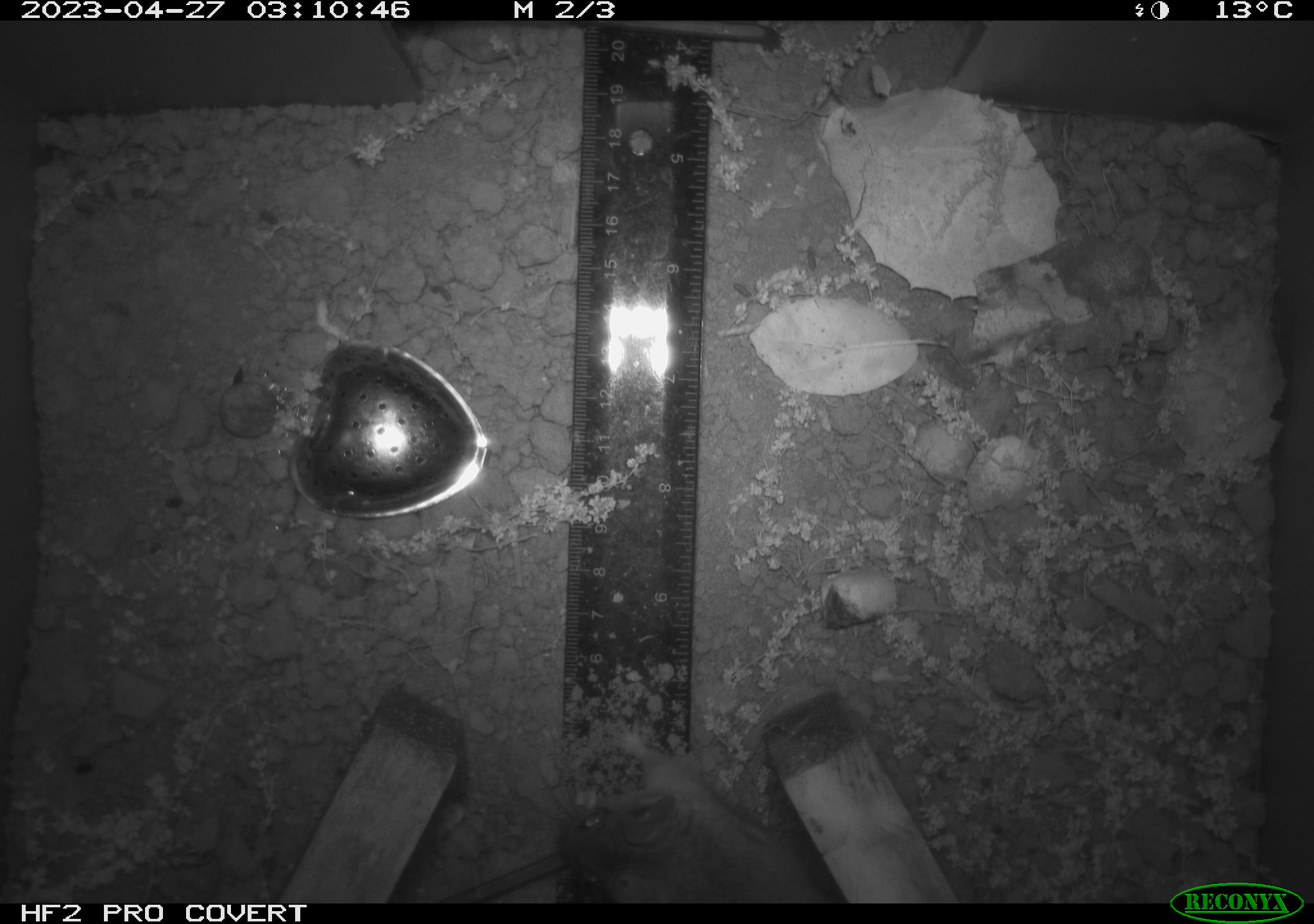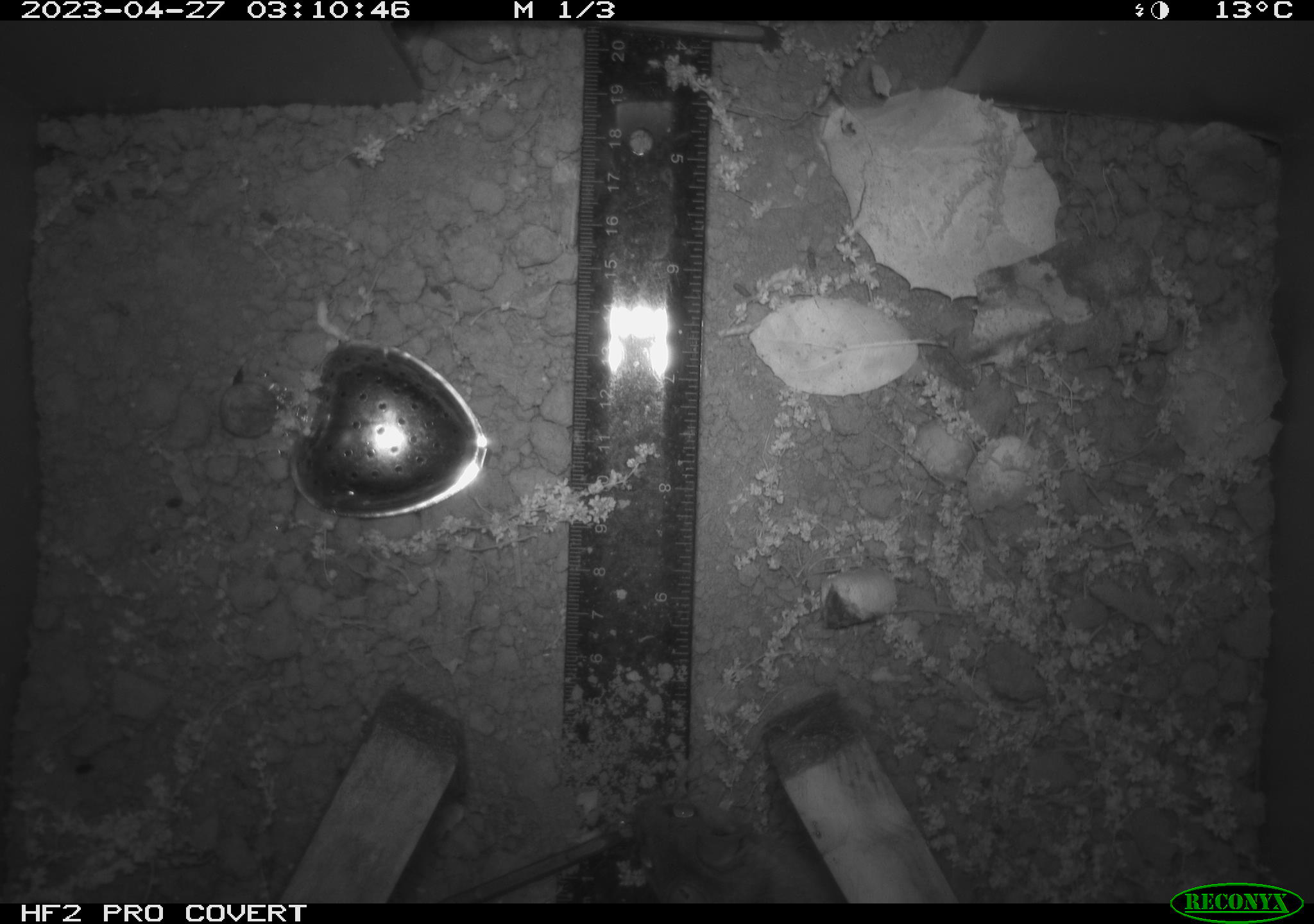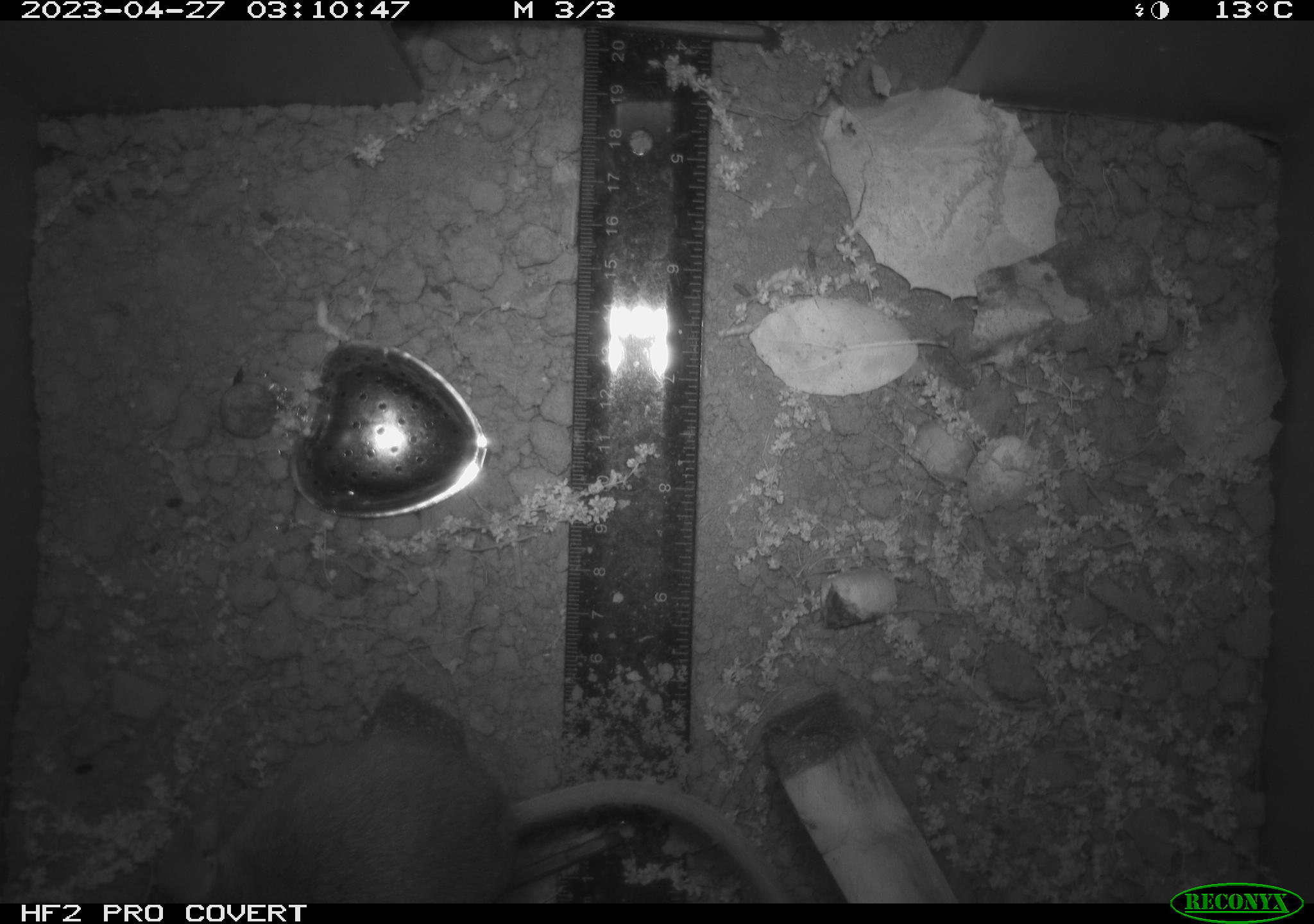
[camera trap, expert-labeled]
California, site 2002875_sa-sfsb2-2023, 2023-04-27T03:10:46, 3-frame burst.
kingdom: Animalia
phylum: Chordata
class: Mammalia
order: Rodentia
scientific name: Rodentia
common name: mouse species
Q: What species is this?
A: Mouse species (Rodentia).